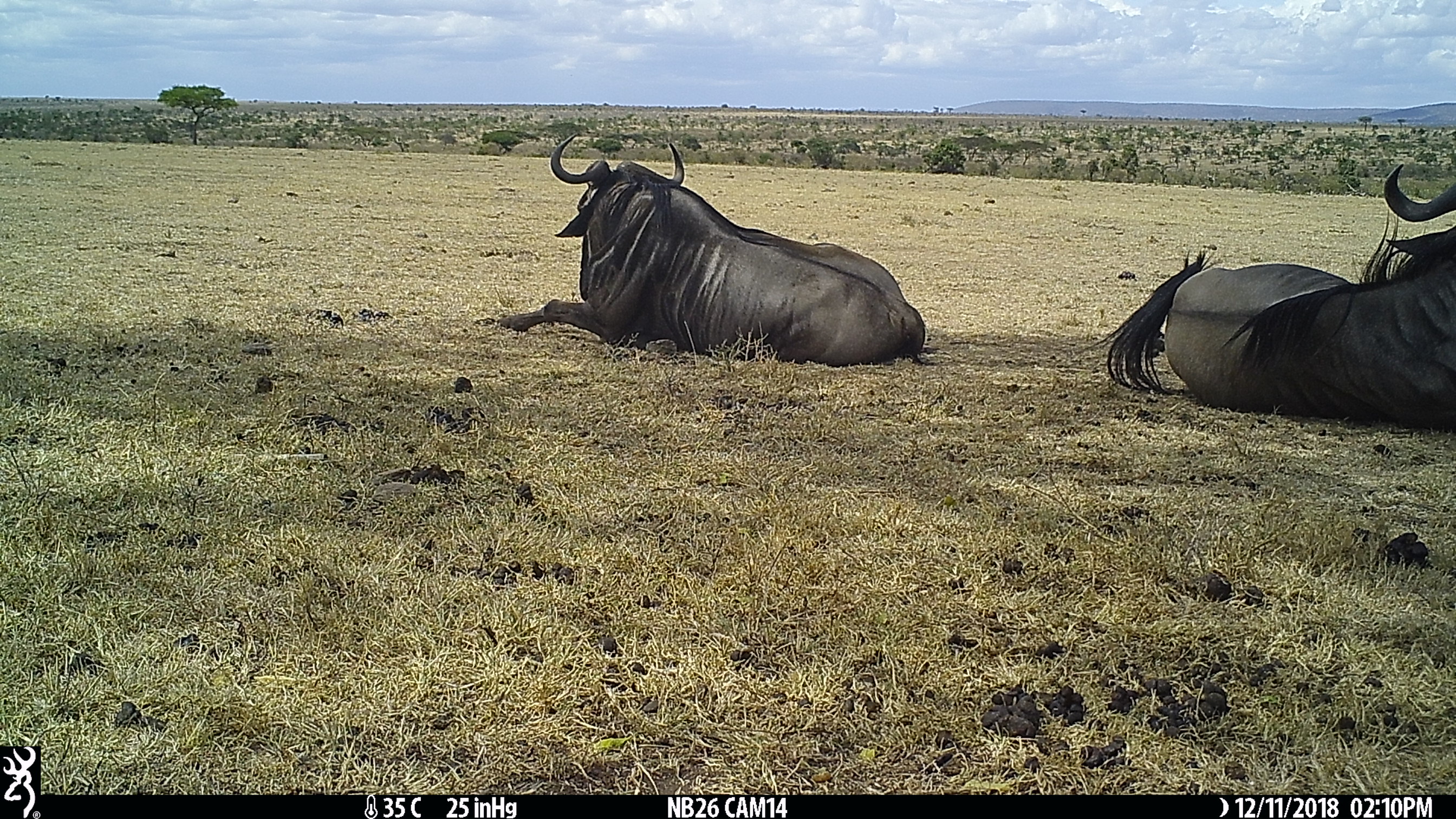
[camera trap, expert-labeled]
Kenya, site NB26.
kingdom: Animalia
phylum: Chordata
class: Mammalia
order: Artiodactyla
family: Bovidae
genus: Connochaetes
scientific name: Connochaetes taurinus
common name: blue wildebeest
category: wildebeest